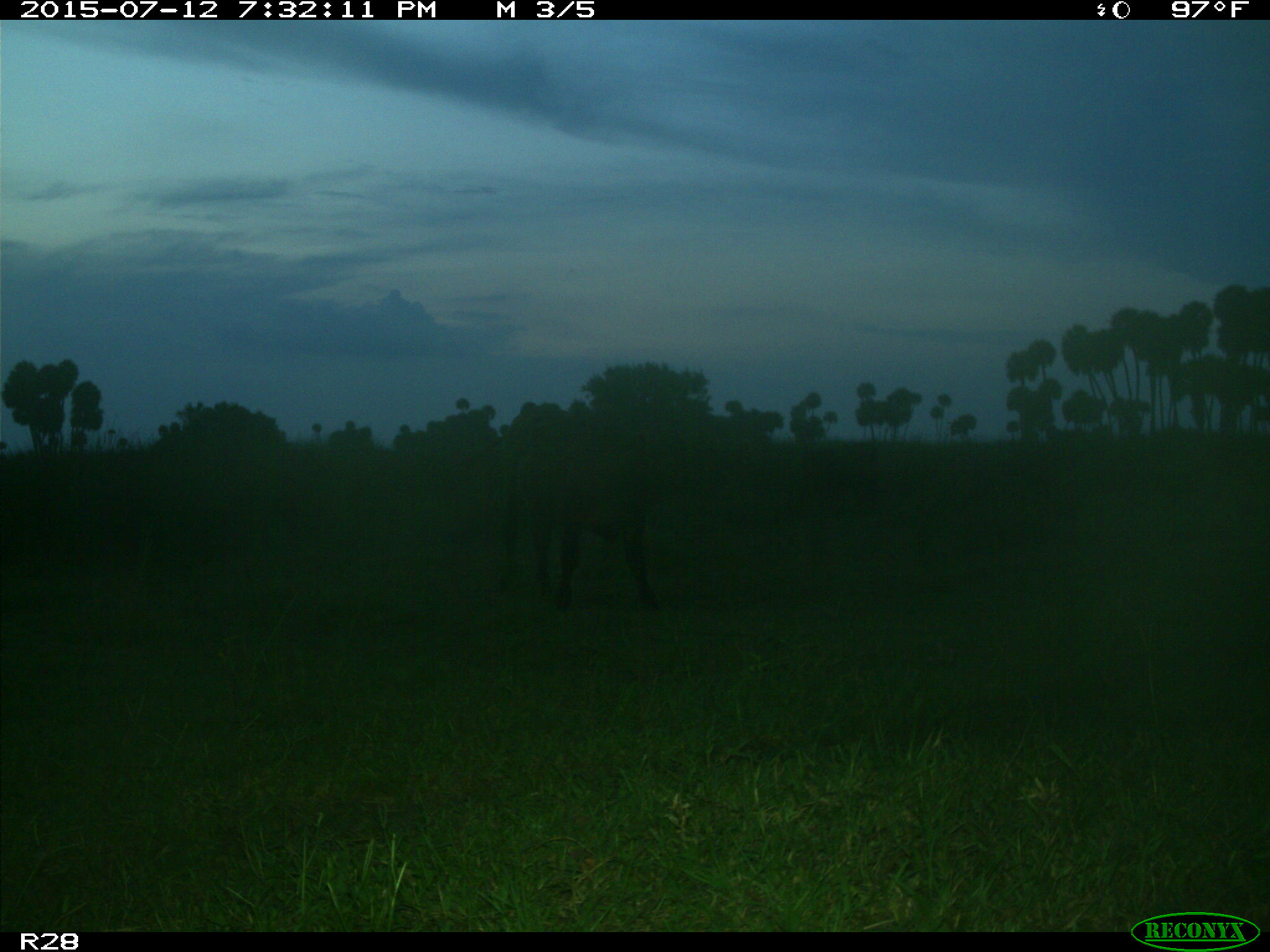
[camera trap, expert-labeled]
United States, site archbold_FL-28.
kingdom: Animalia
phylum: Chordata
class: Mammalia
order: Artiodactyla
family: Bovidae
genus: Bos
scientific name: Bos taurus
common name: domestic cow